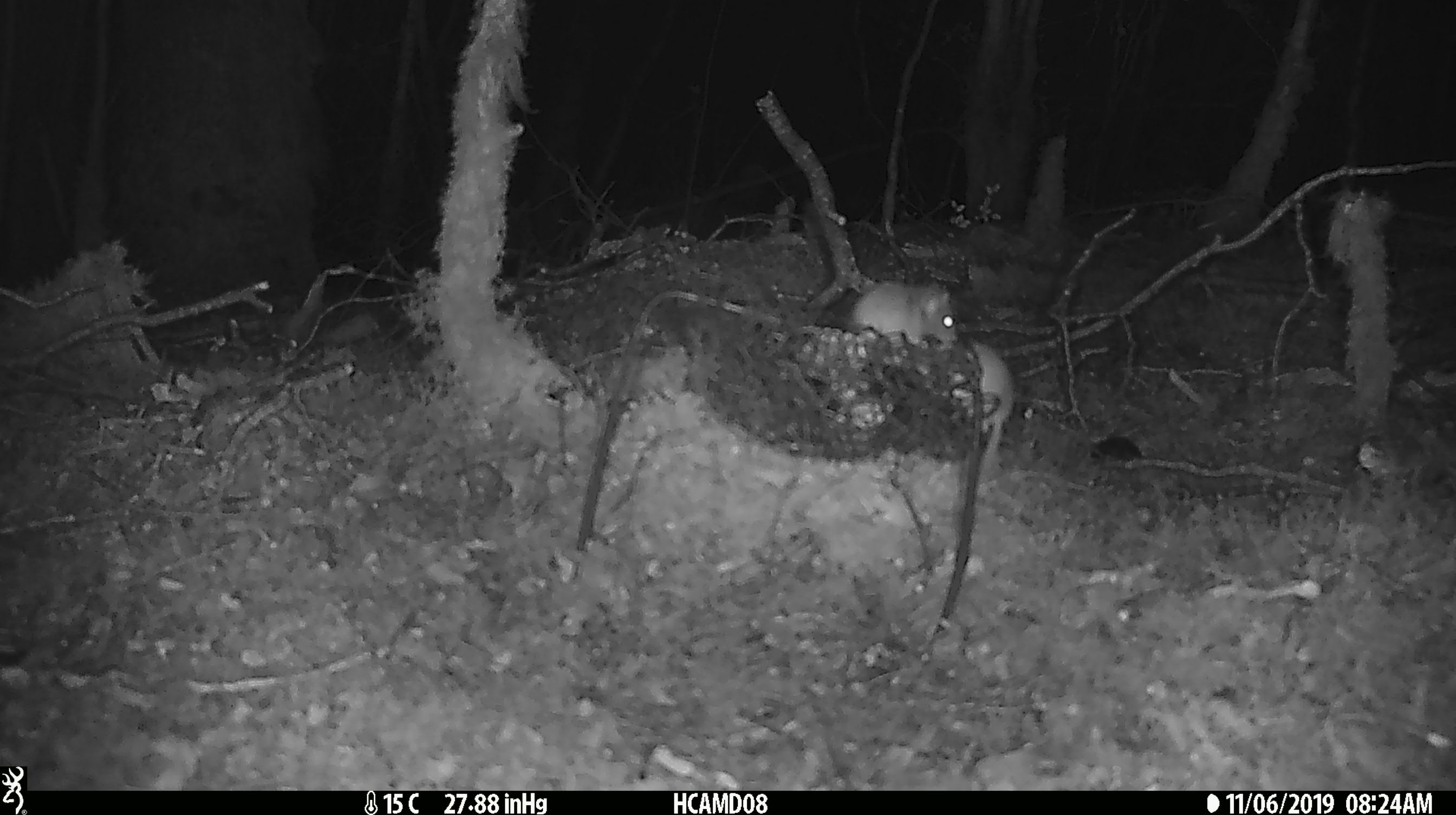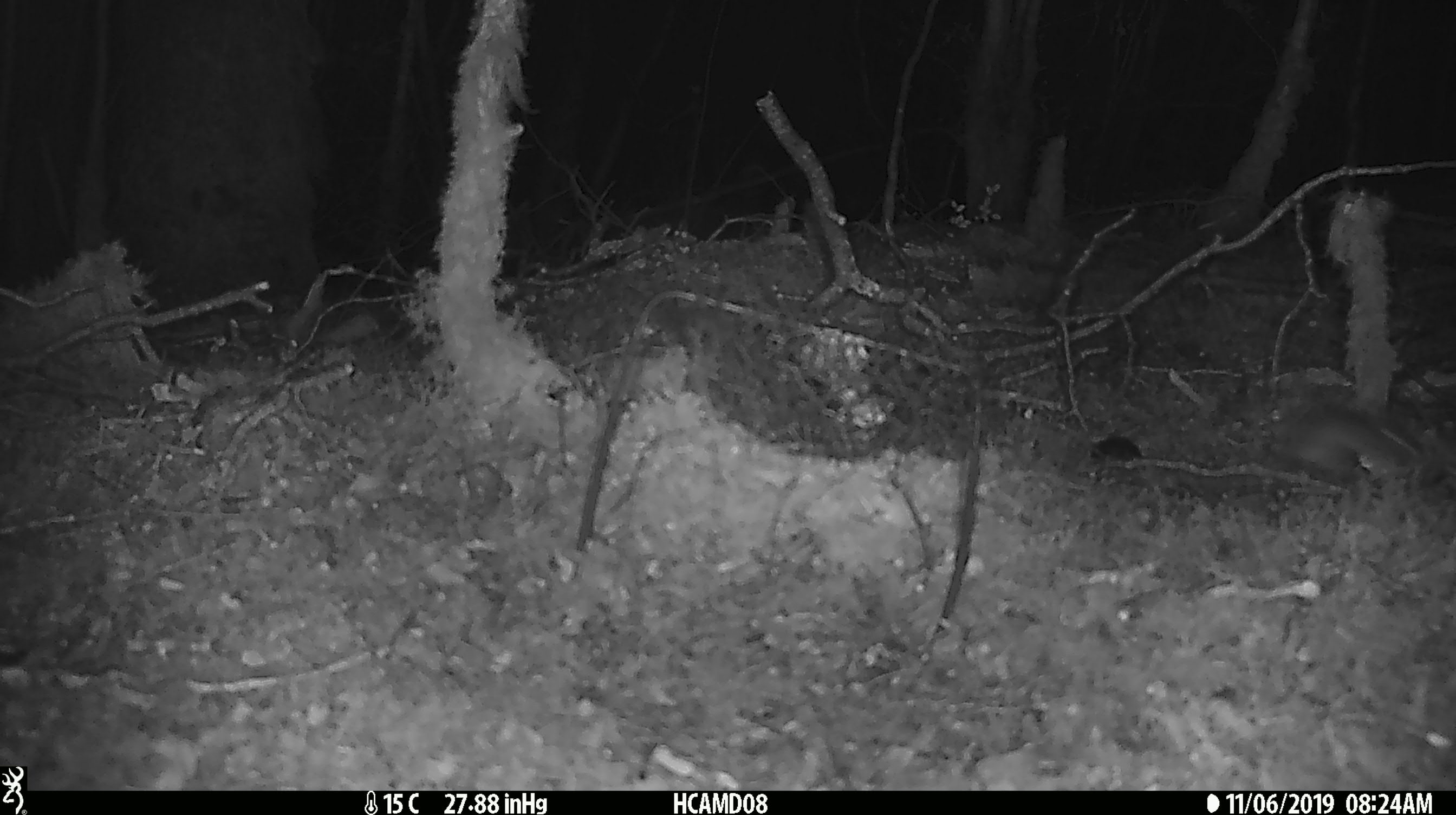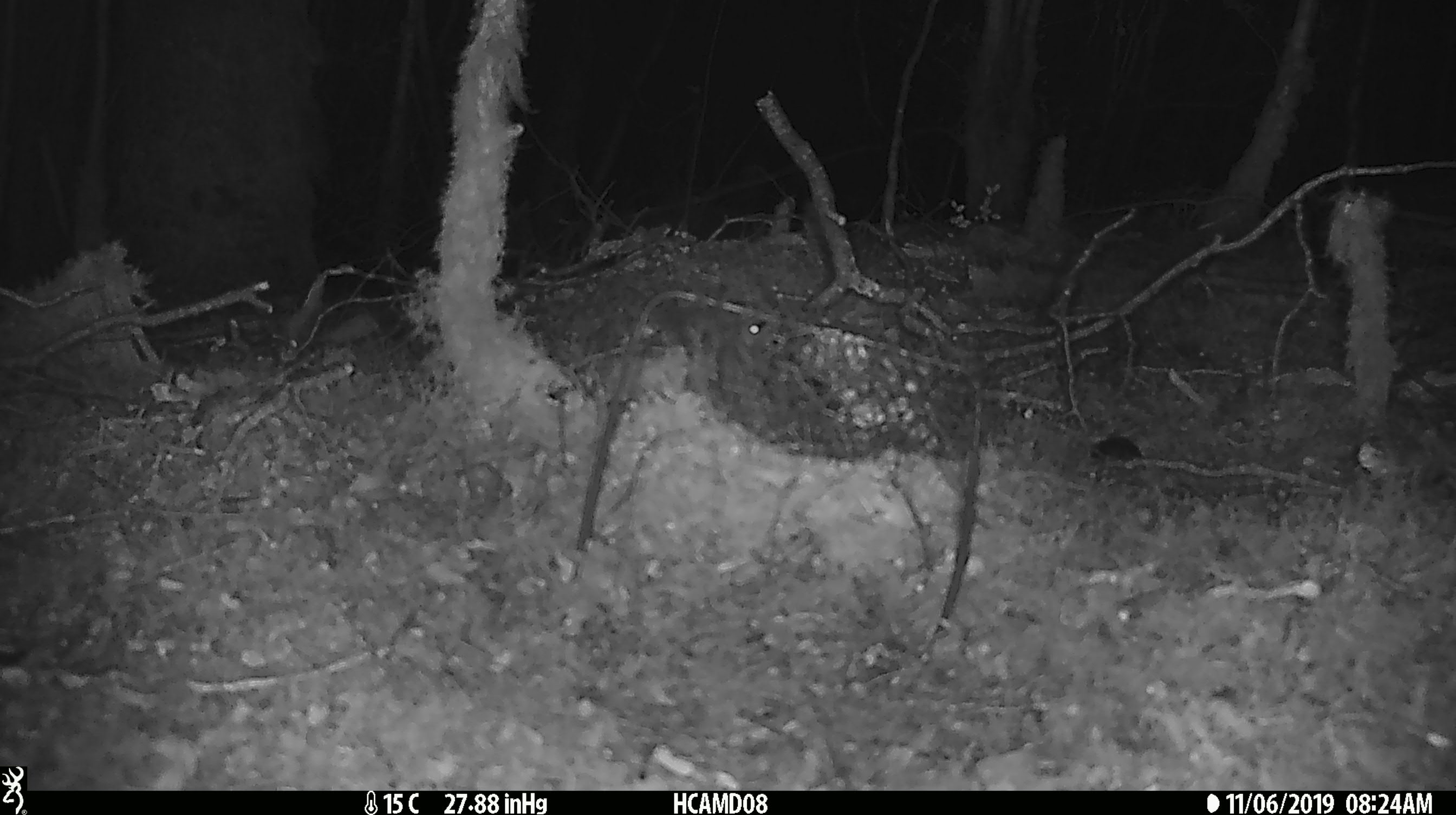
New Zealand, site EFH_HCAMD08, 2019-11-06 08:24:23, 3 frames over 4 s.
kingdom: Animalia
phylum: Chordata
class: Mammalia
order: Rodentia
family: Muridae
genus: Mus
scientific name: Mus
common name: mouse